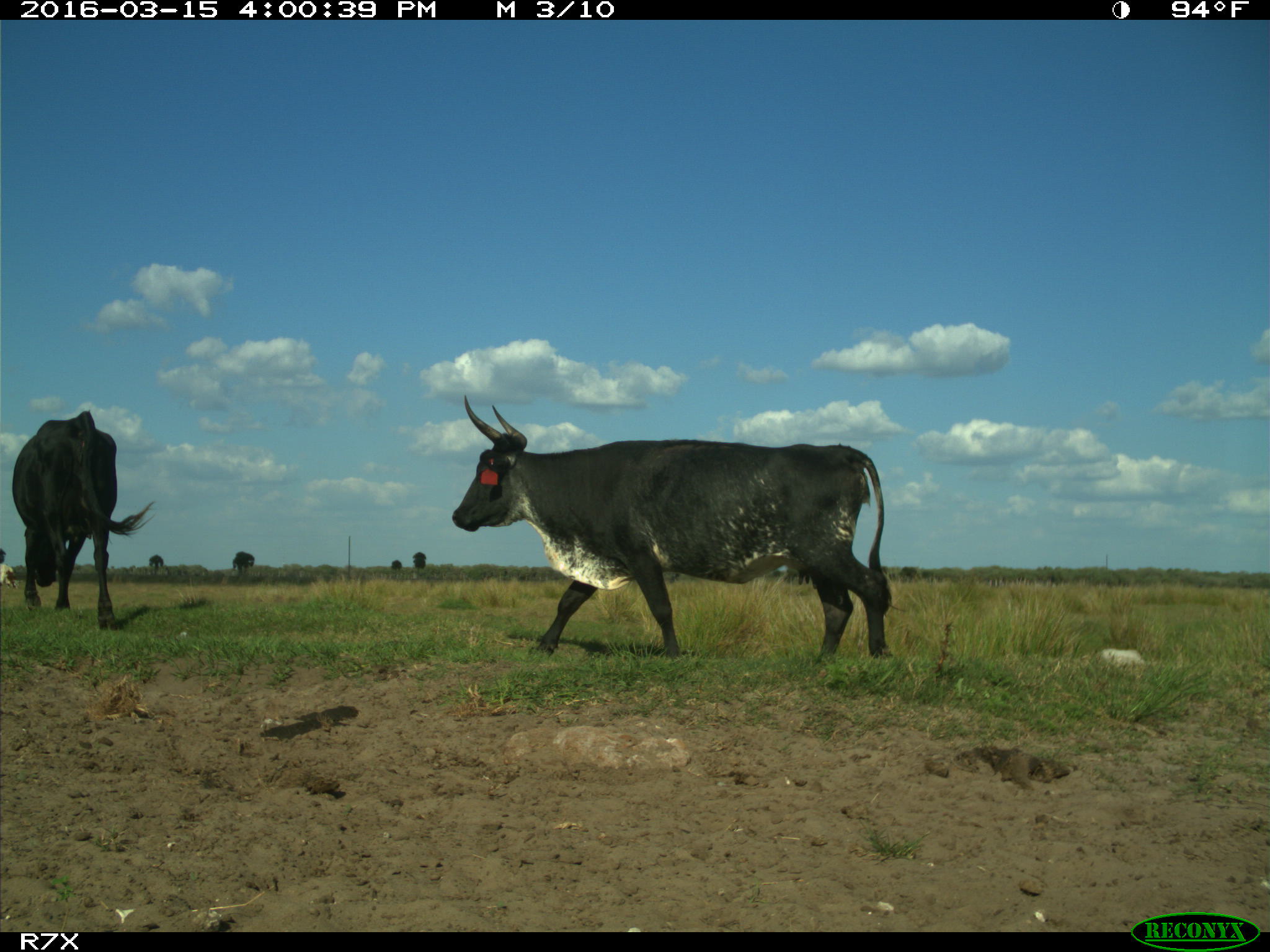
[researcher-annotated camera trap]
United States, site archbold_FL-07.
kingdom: Animalia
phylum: Chordata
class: Mammalia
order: Artiodactyla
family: Bovidae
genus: Bos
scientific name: Bos taurus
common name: domestic cow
Bos taurus (domestic cow).